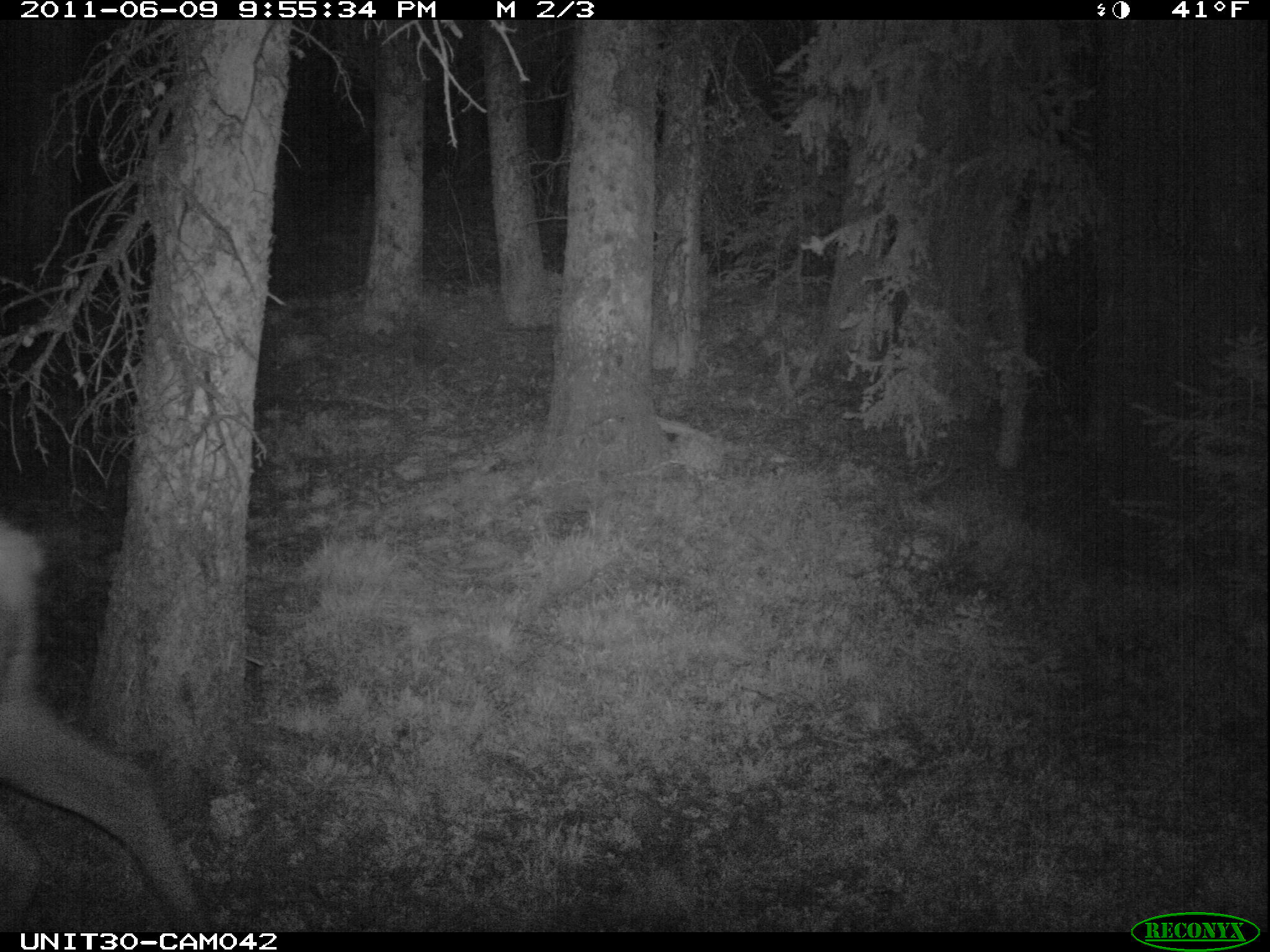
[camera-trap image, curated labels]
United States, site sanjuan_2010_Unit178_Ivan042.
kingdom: Animalia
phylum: Chordata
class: Mammalia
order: Artiodactyla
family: Cervidae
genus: Cervus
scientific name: Cervus elaphus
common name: red deer